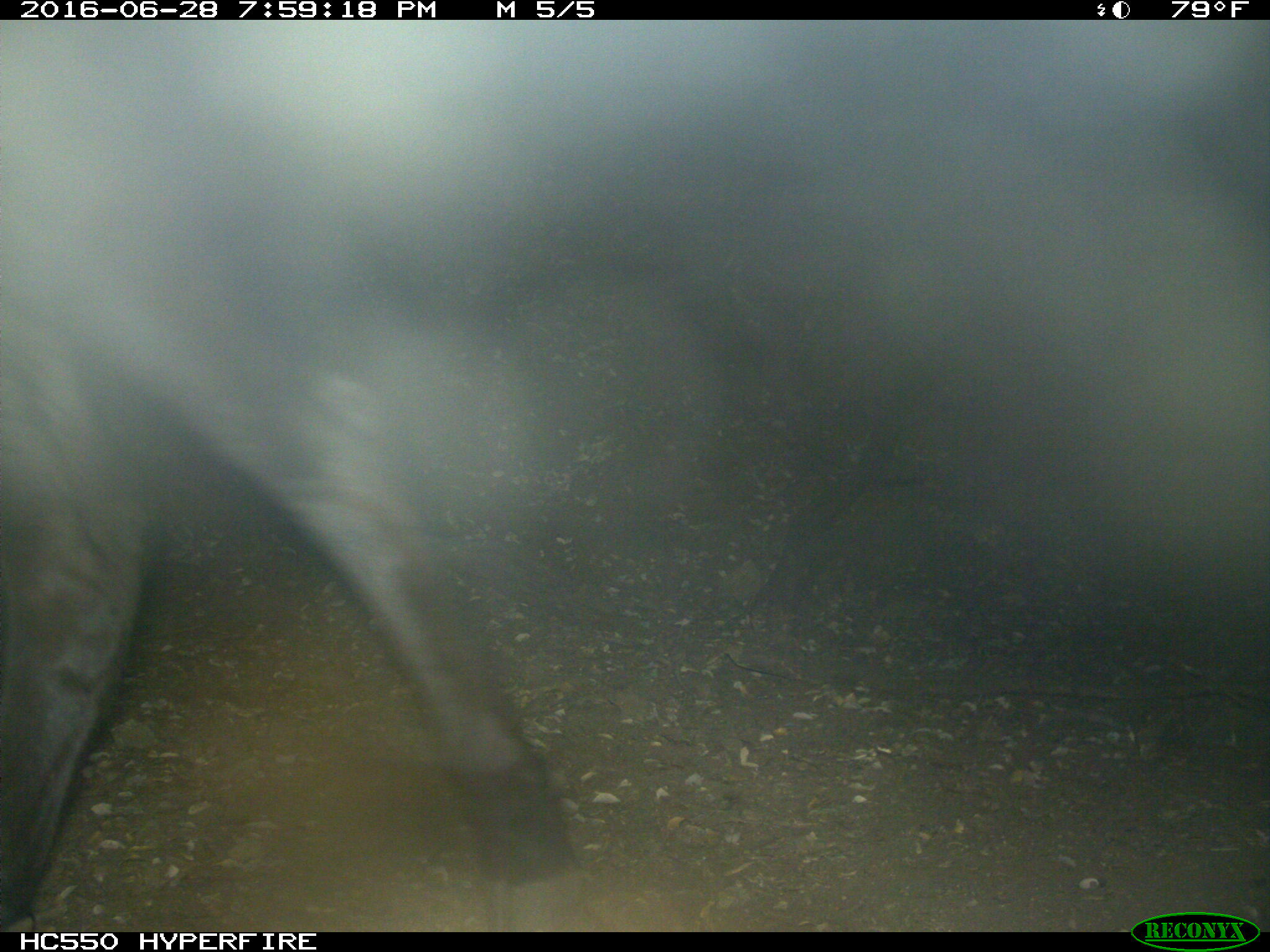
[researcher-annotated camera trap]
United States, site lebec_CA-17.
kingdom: Animalia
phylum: Chordata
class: Mammalia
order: Artiodactyla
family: Bovidae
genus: Bos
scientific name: Bos taurus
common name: domestic cow